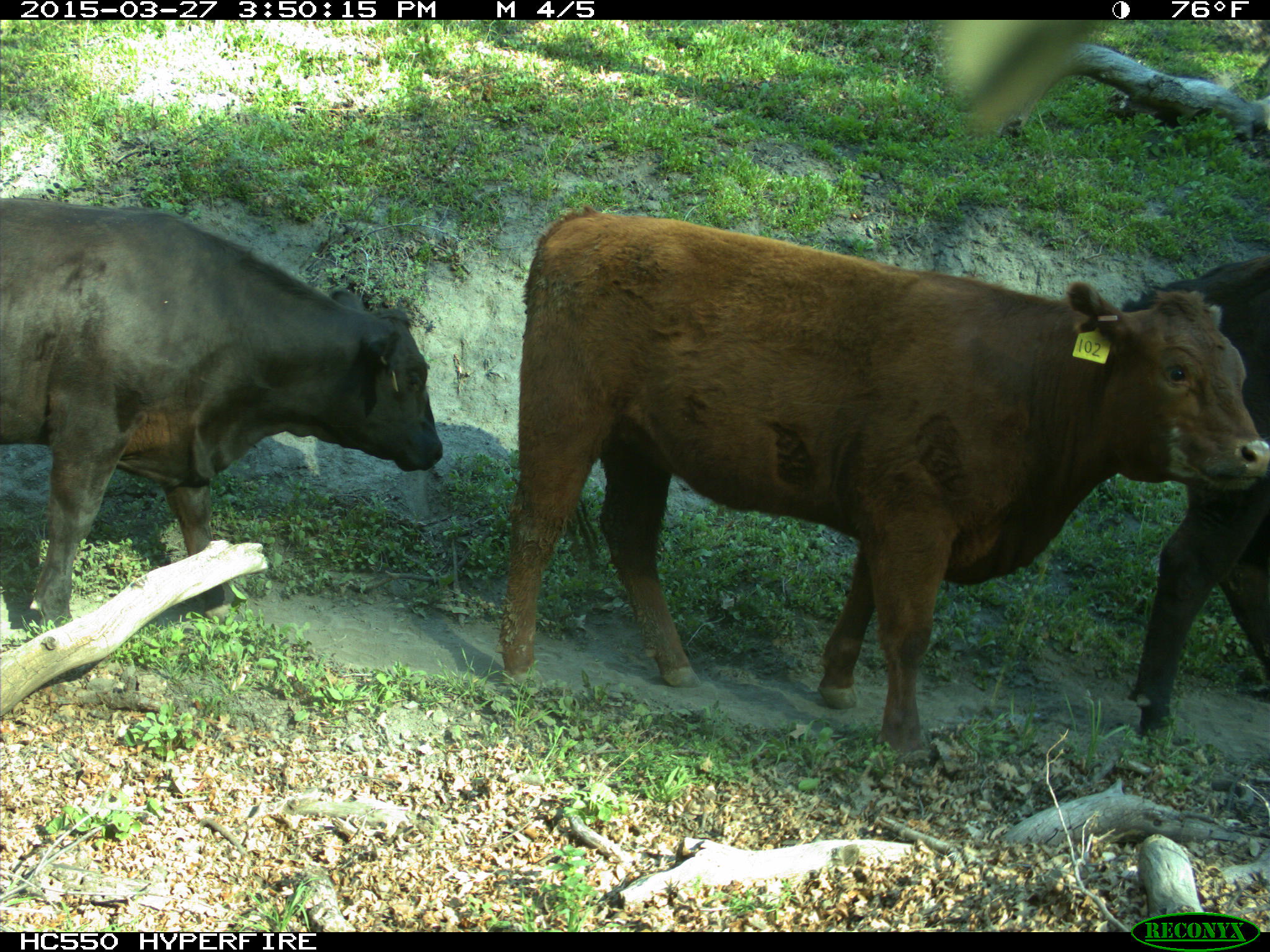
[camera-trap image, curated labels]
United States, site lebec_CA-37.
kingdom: Animalia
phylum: Chordata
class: Mammalia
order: Artiodactyla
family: Bovidae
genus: Bos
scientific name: Bos taurus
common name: domestic cow